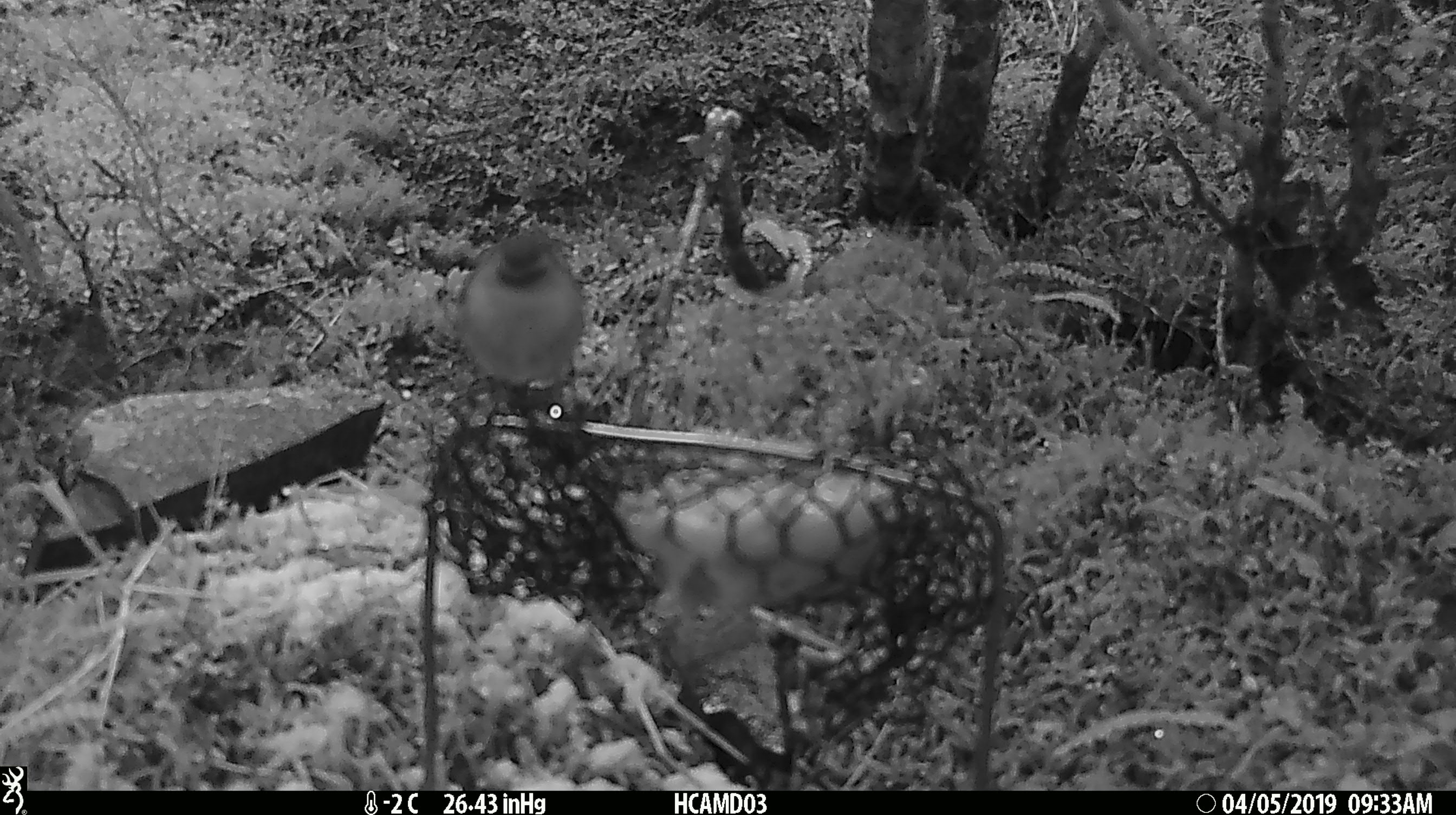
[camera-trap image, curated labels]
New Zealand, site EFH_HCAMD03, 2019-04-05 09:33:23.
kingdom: Animalia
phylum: Chordata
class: Aves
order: Passeriformes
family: Acanthisittidae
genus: Acanthisitta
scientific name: Acanthisitta chloris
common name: rifleman